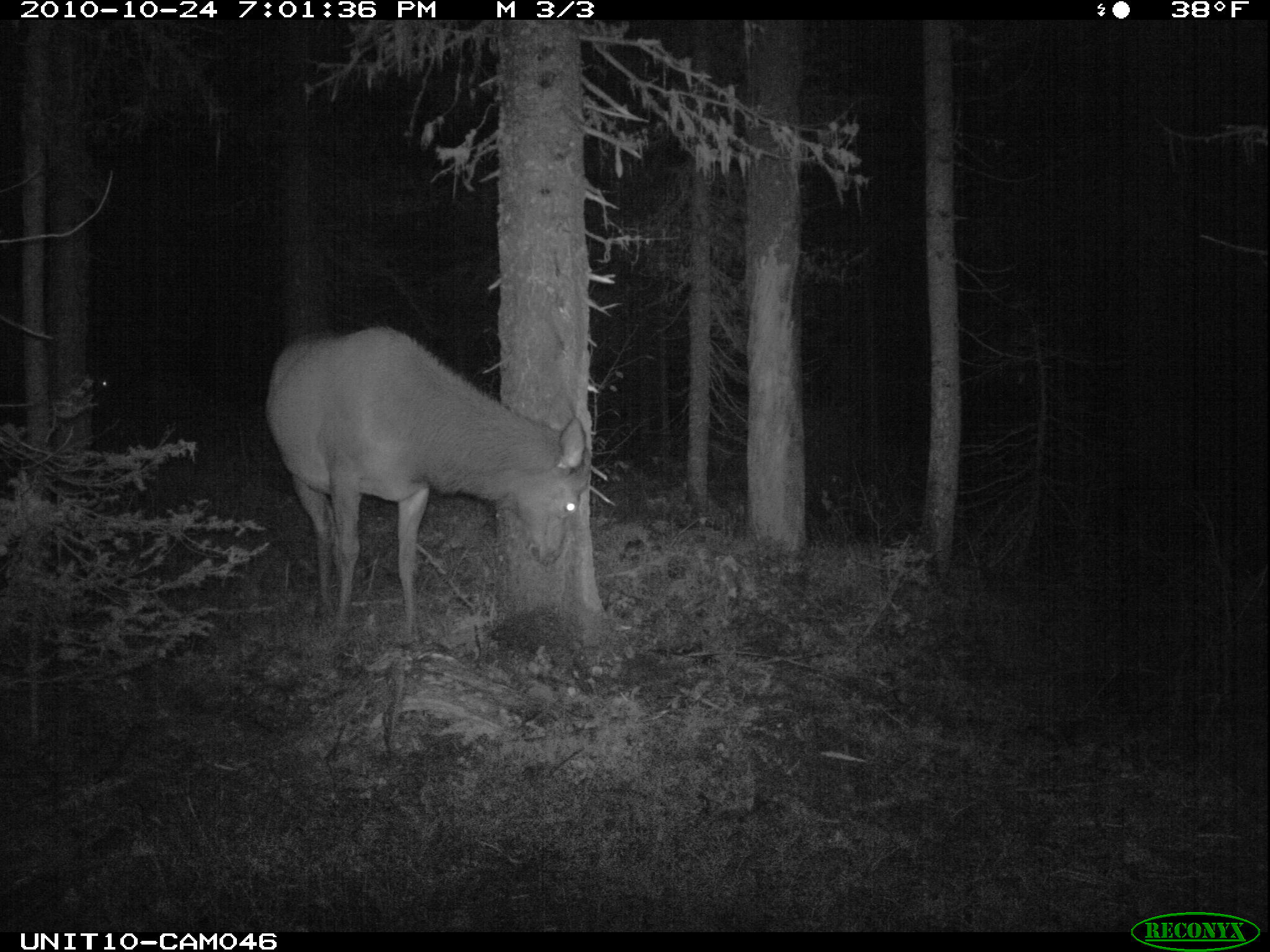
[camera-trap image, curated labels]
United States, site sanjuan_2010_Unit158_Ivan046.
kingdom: Animalia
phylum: Chordata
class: Mammalia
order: Artiodactyla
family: Cervidae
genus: Cervus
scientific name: Cervus elaphus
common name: red deer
Cervus elaphus (red deer).